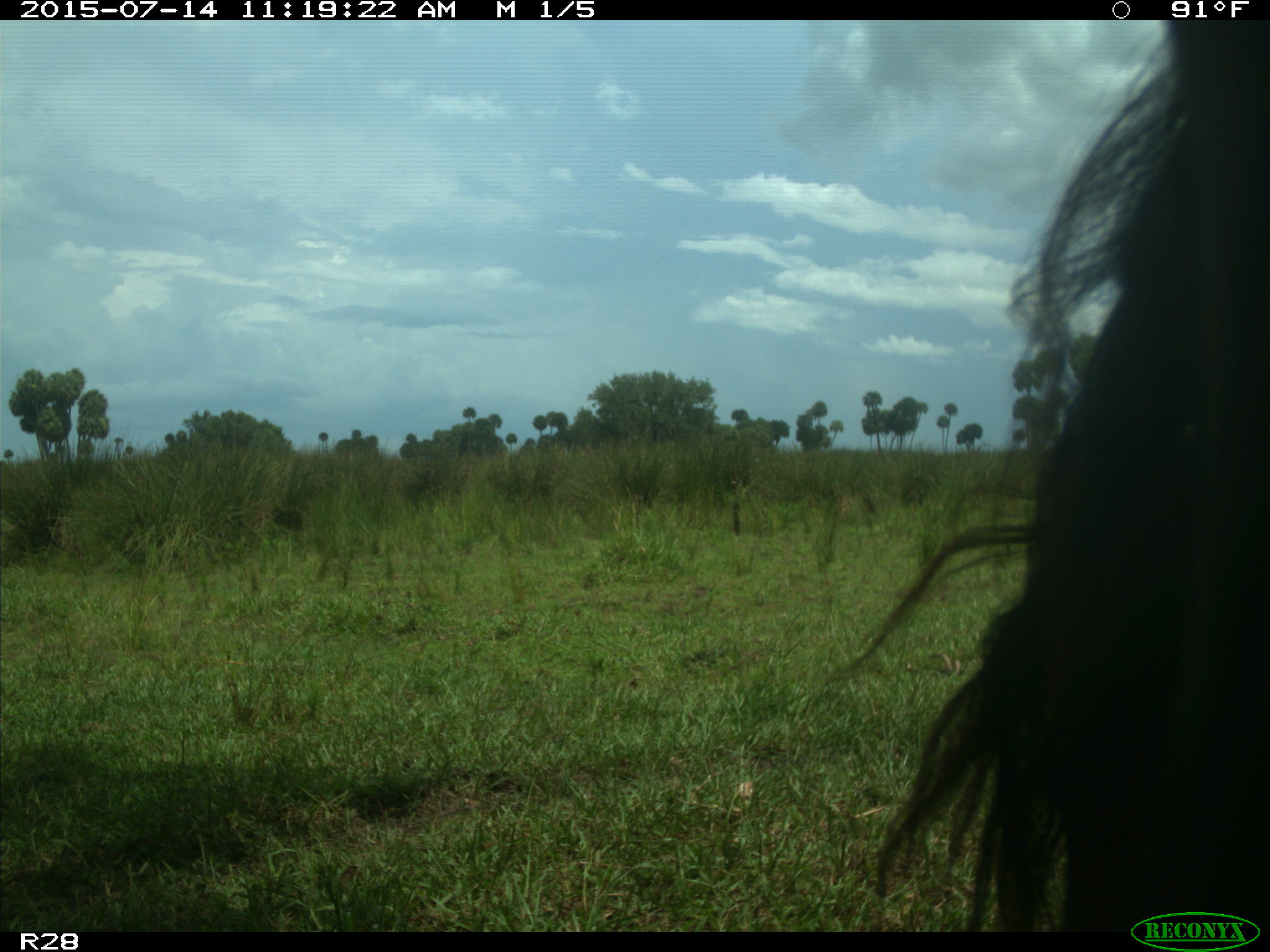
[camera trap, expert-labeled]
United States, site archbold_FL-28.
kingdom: Animalia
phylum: Chordata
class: Mammalia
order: Artiodactyla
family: Bovidae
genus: Bos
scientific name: Bos taurus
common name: domestic cow